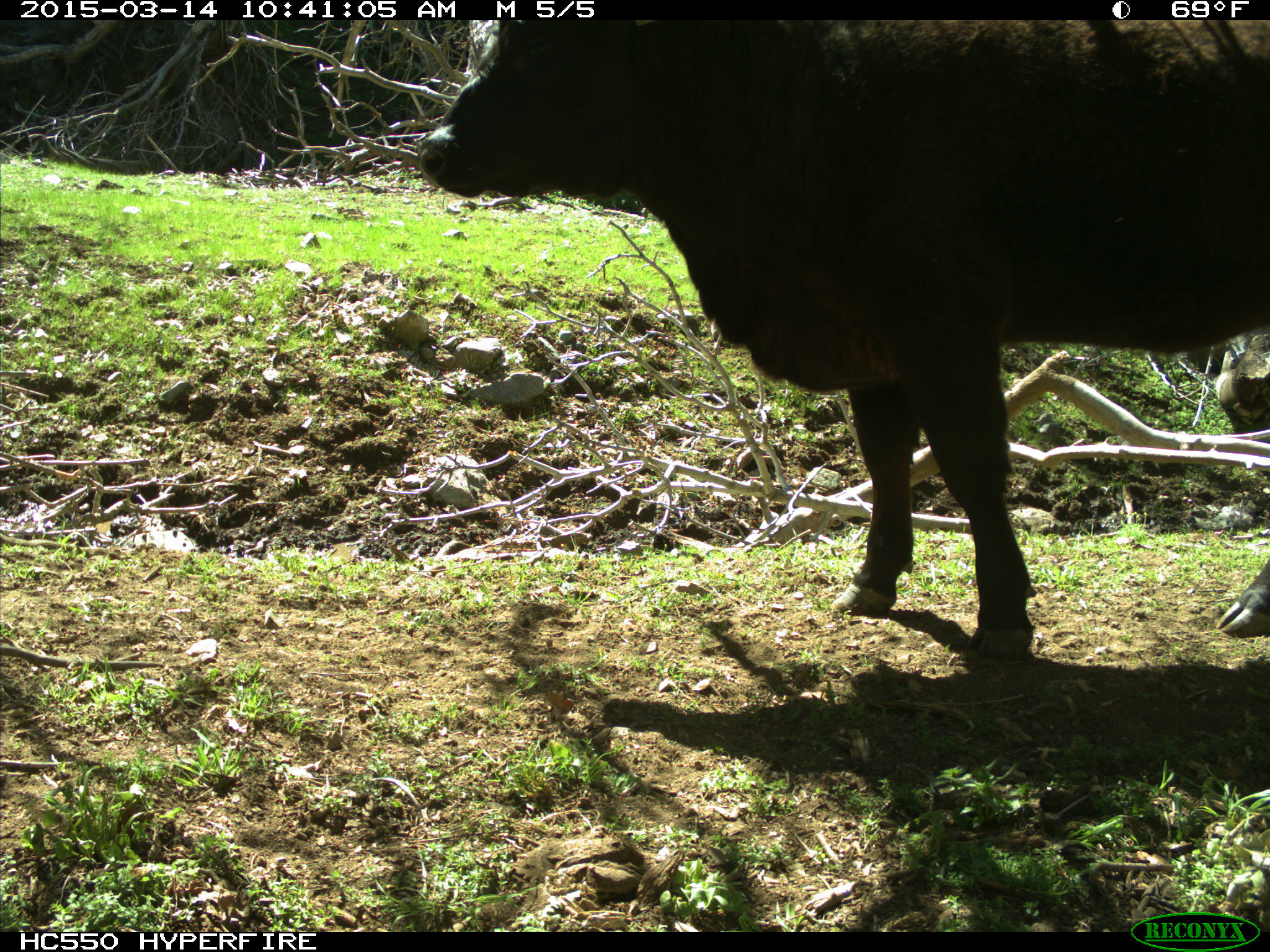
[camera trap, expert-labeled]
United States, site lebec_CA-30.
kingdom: Animalia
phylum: Chordata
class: Mammalia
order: Artiodactyla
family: Bovidae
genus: Bos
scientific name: Bos taurus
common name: domestic cow